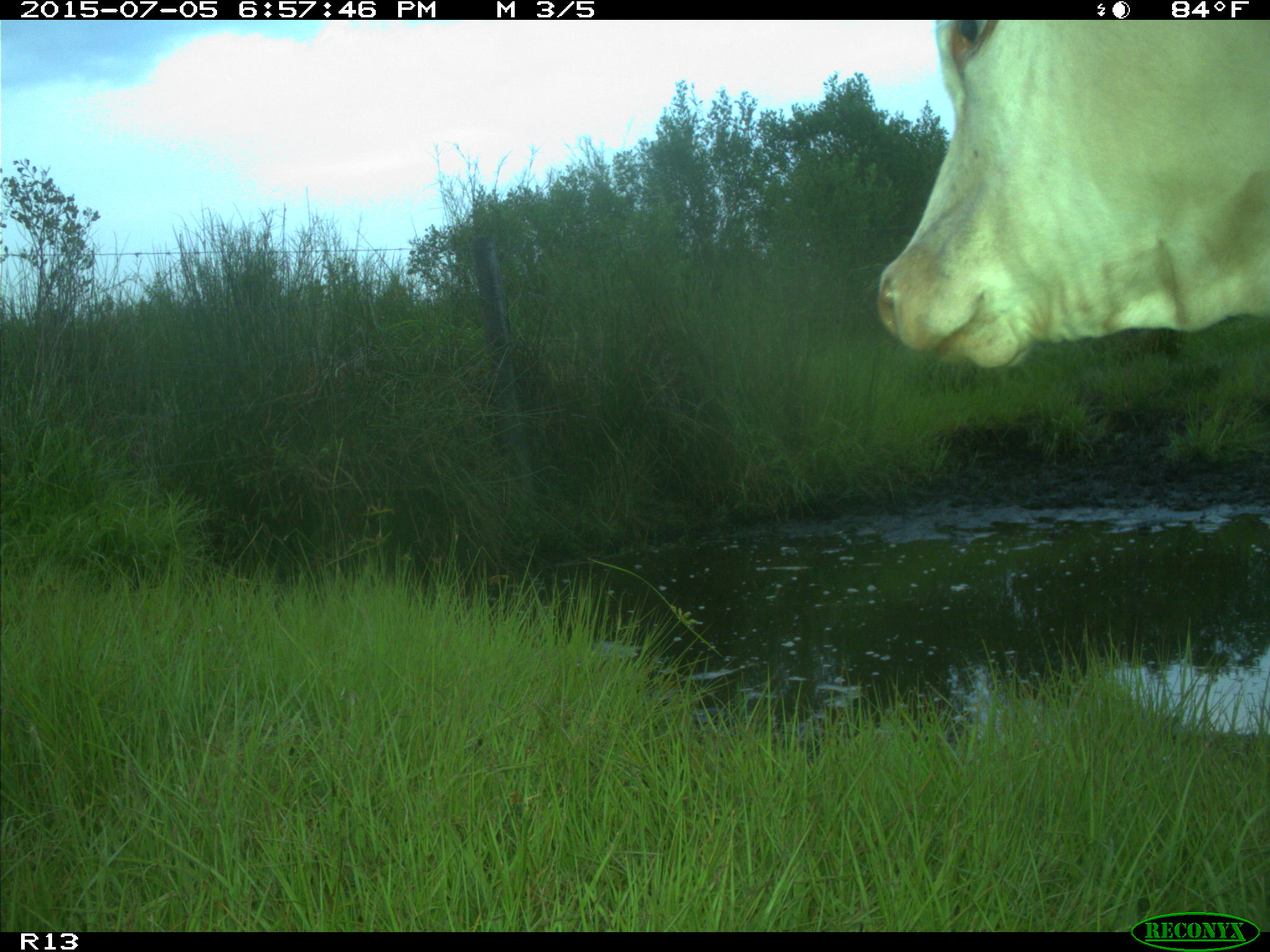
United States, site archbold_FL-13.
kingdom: Animalia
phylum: Chordata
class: Mammalia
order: Artiodactyla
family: Bovidae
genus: Bos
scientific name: Bos taurus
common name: domestic cow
Bos taurus (domestic cow).